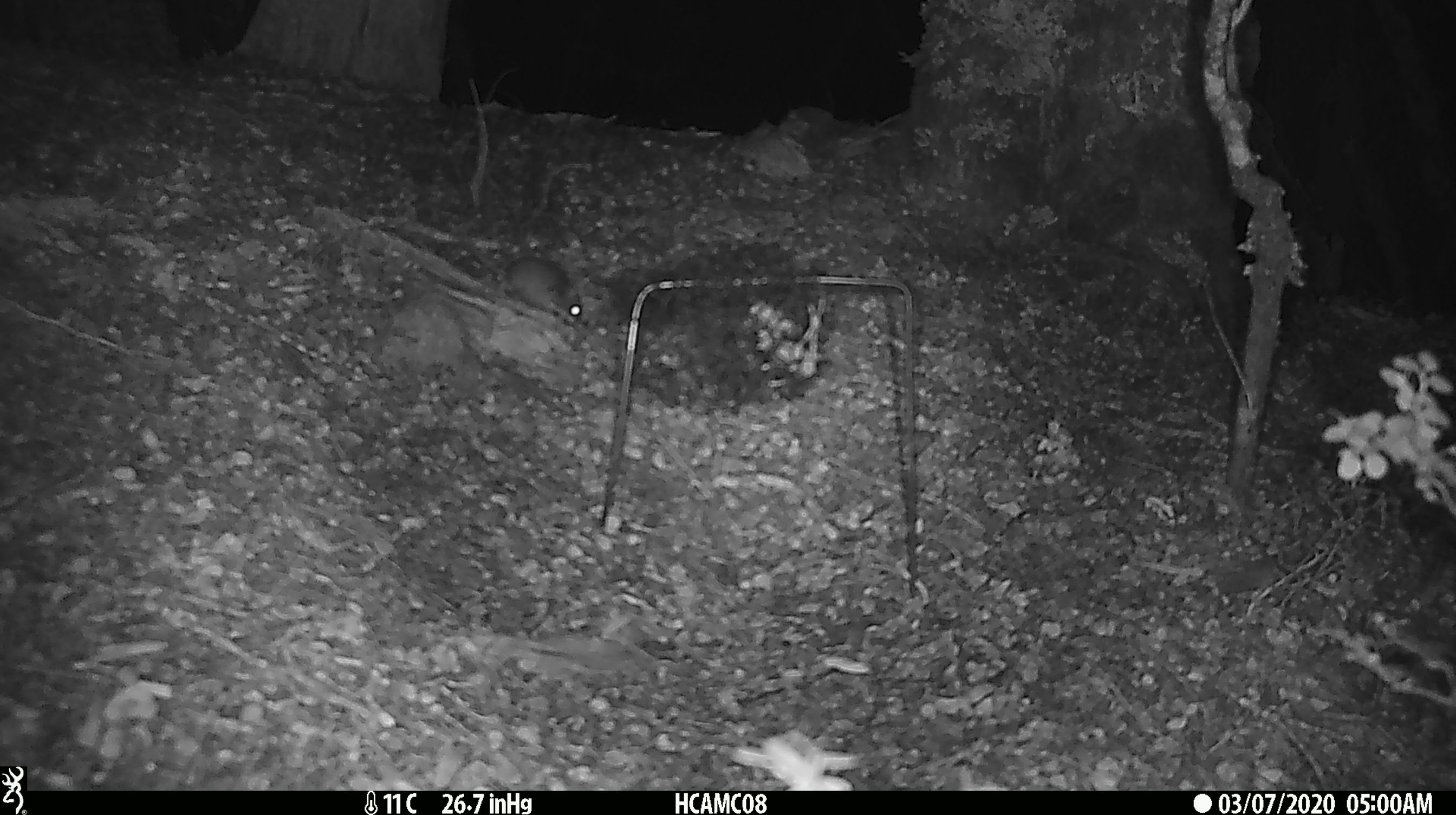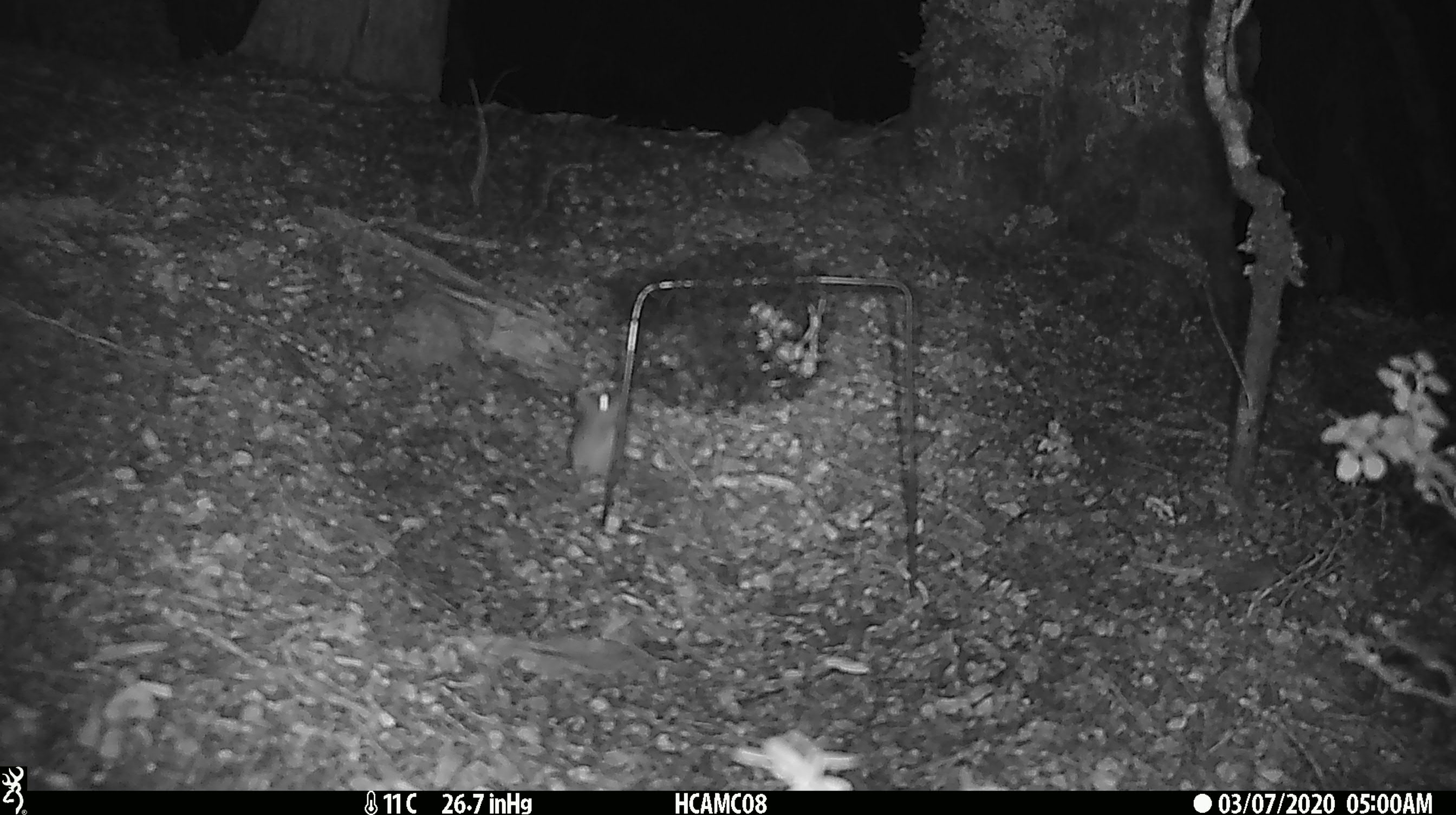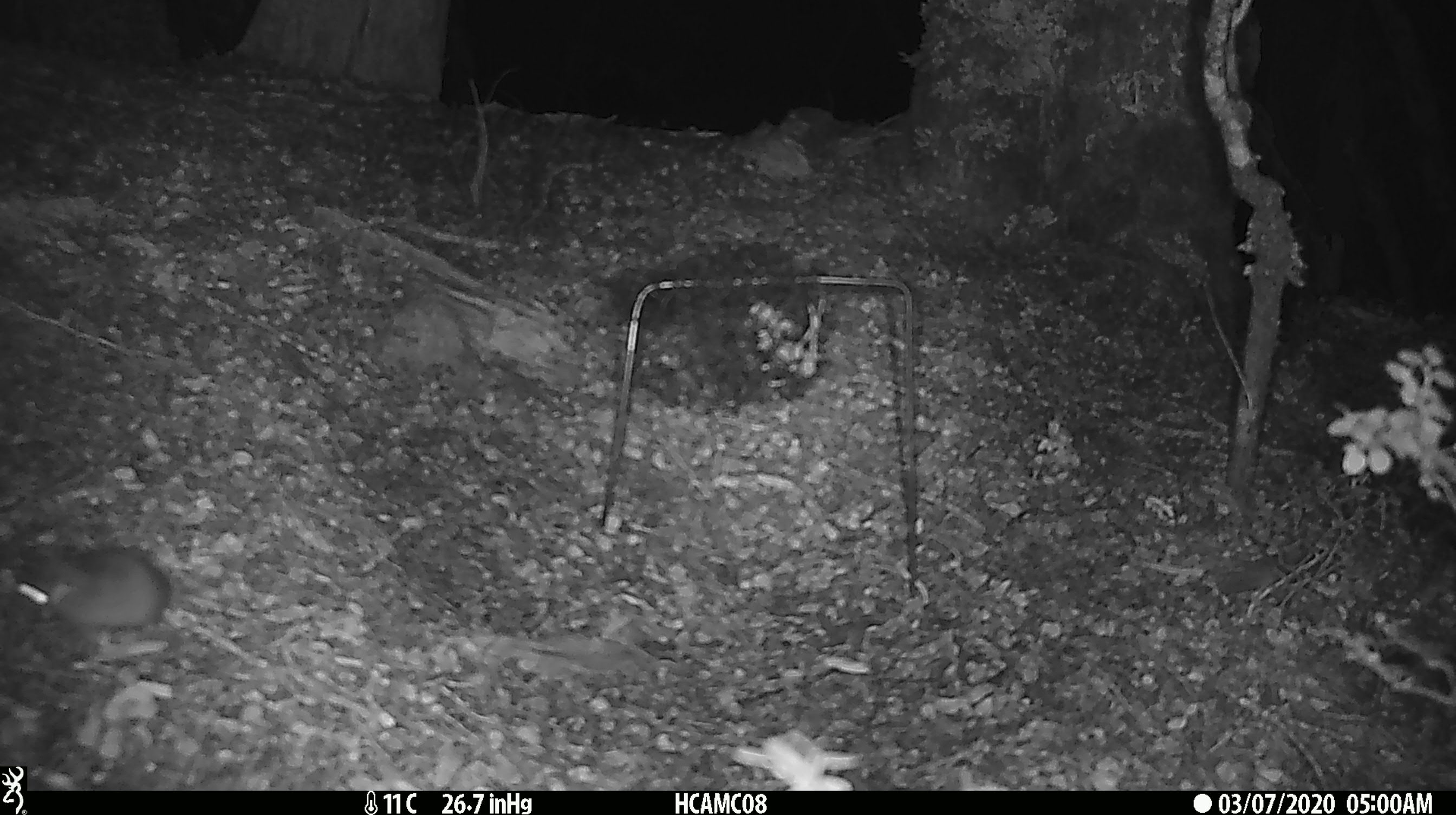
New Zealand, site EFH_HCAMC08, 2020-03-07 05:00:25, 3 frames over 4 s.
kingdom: Animalia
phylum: Chordata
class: Mammalia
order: Rodentia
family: Muridae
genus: Mus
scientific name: Mus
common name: mouse